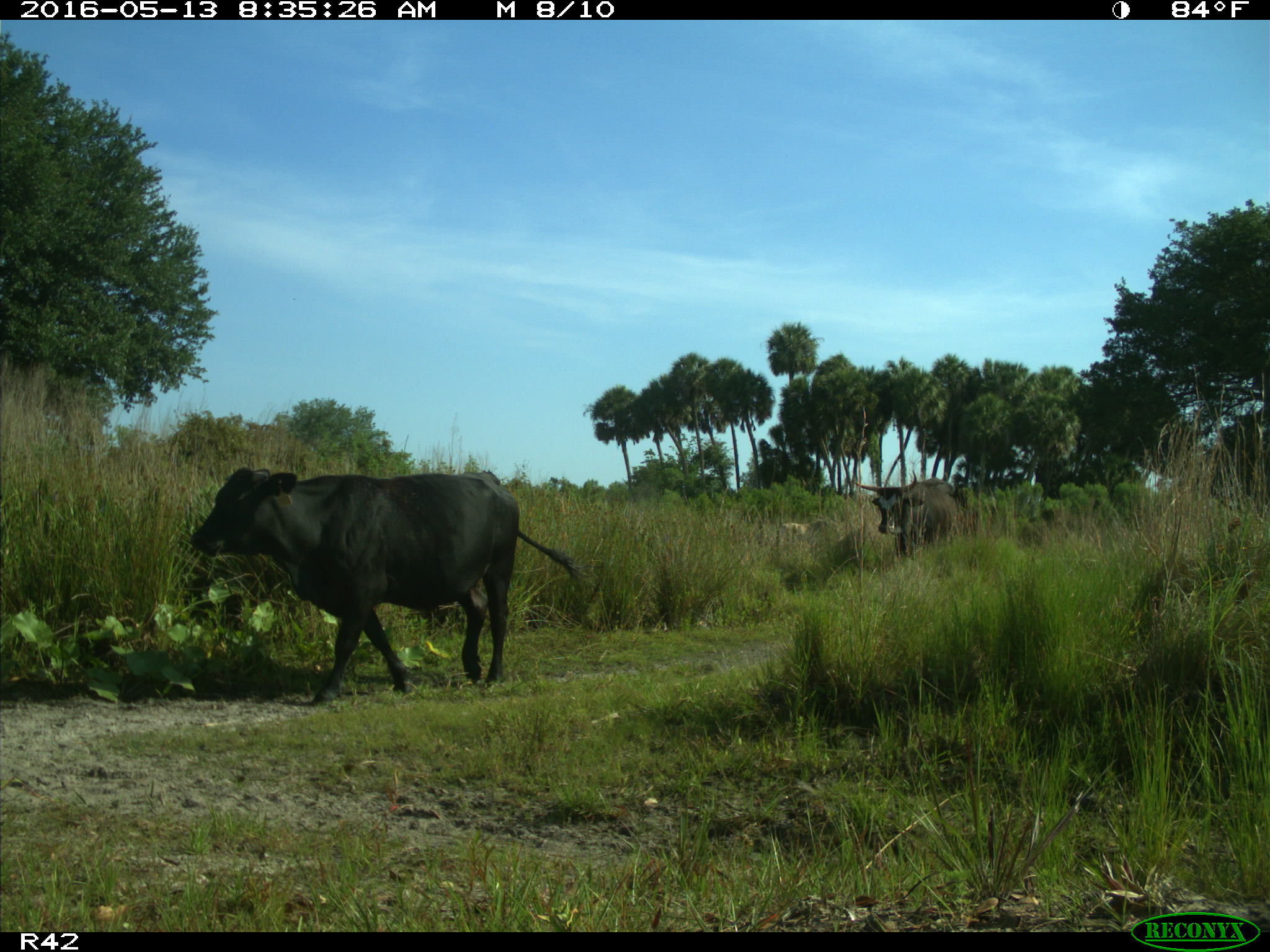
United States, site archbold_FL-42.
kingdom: Animalia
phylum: Chordata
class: Mammalia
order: Artiodactyla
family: Bovidae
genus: Bos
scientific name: Bos taurus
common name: domestic cow